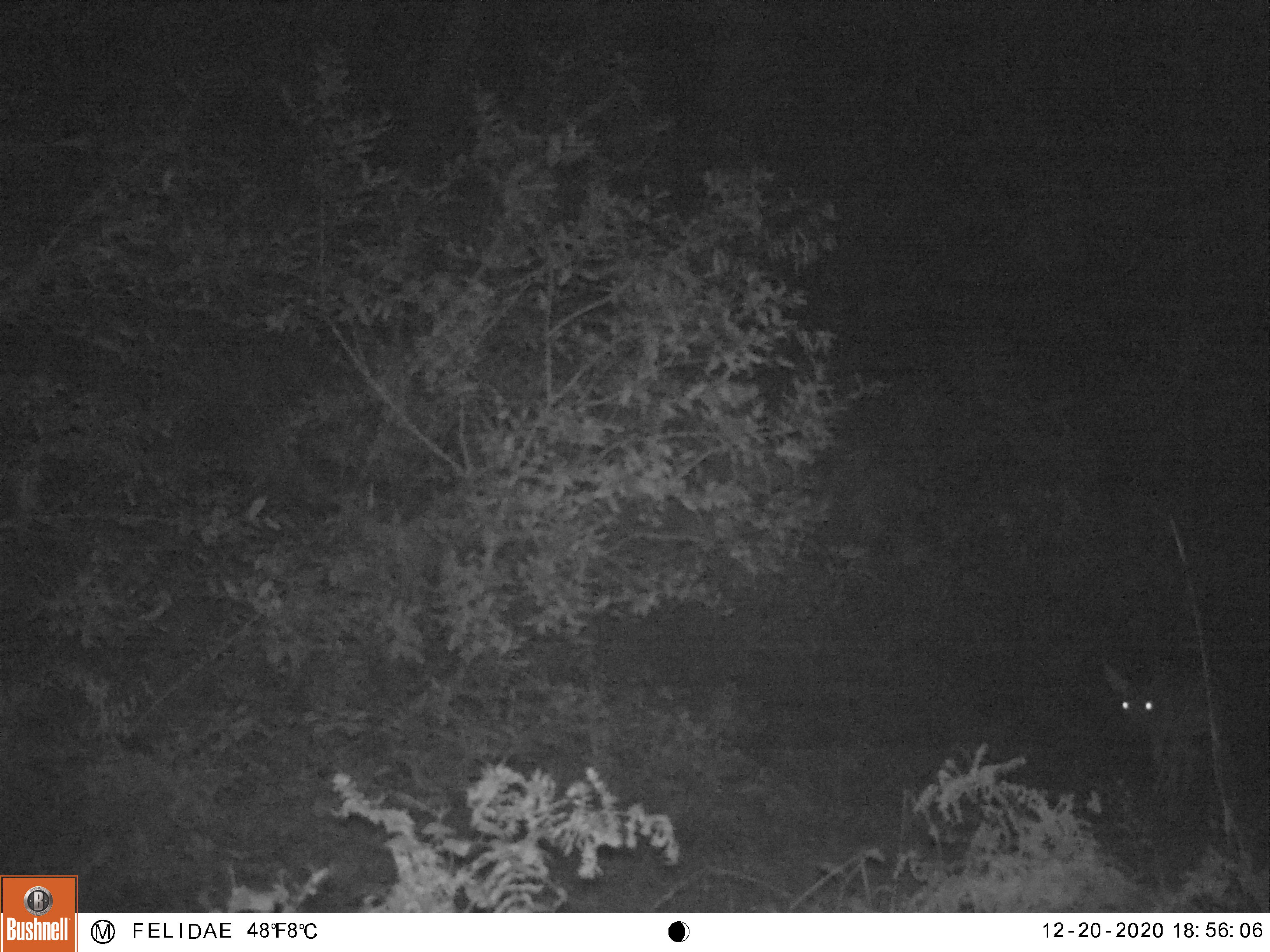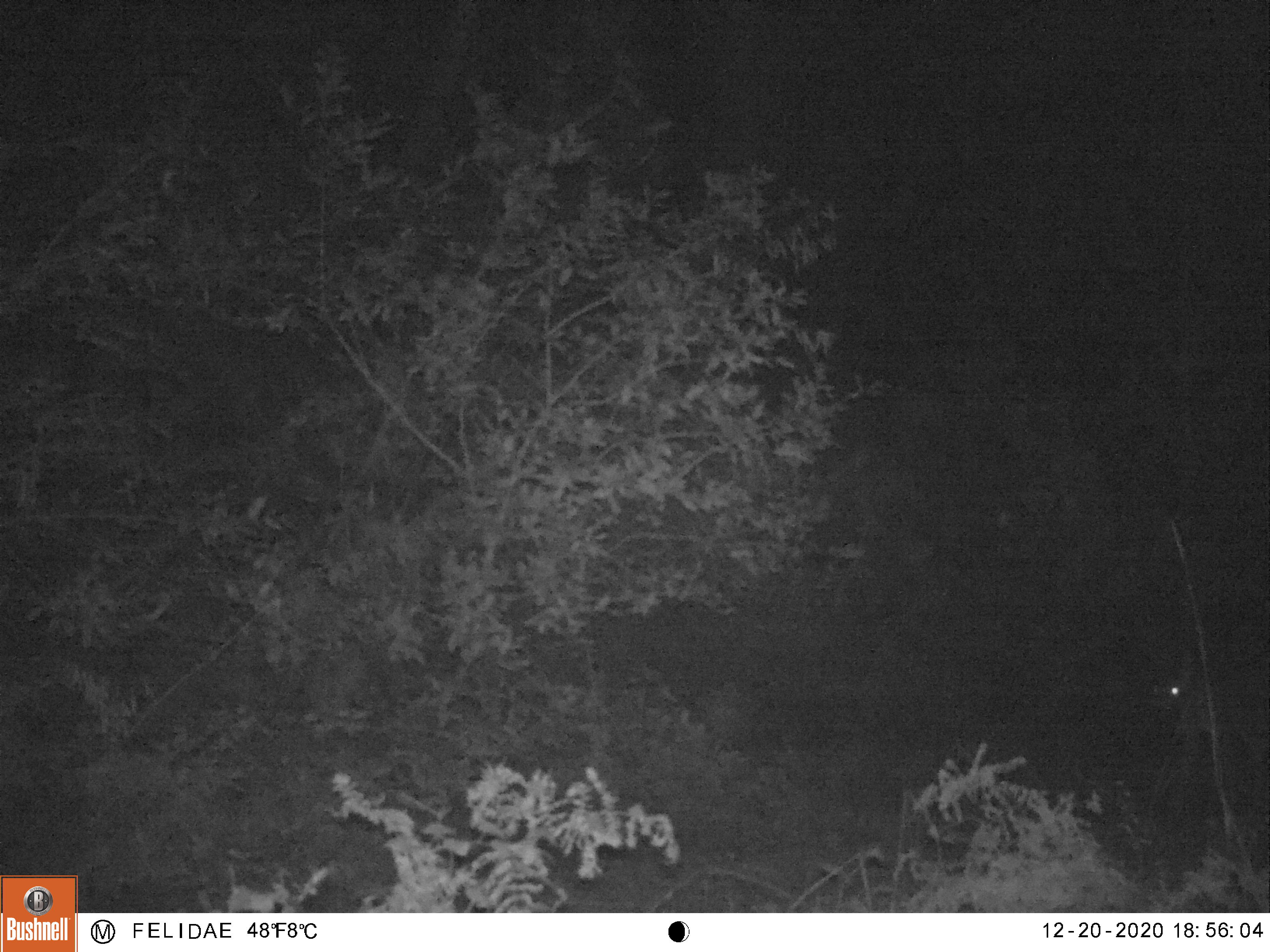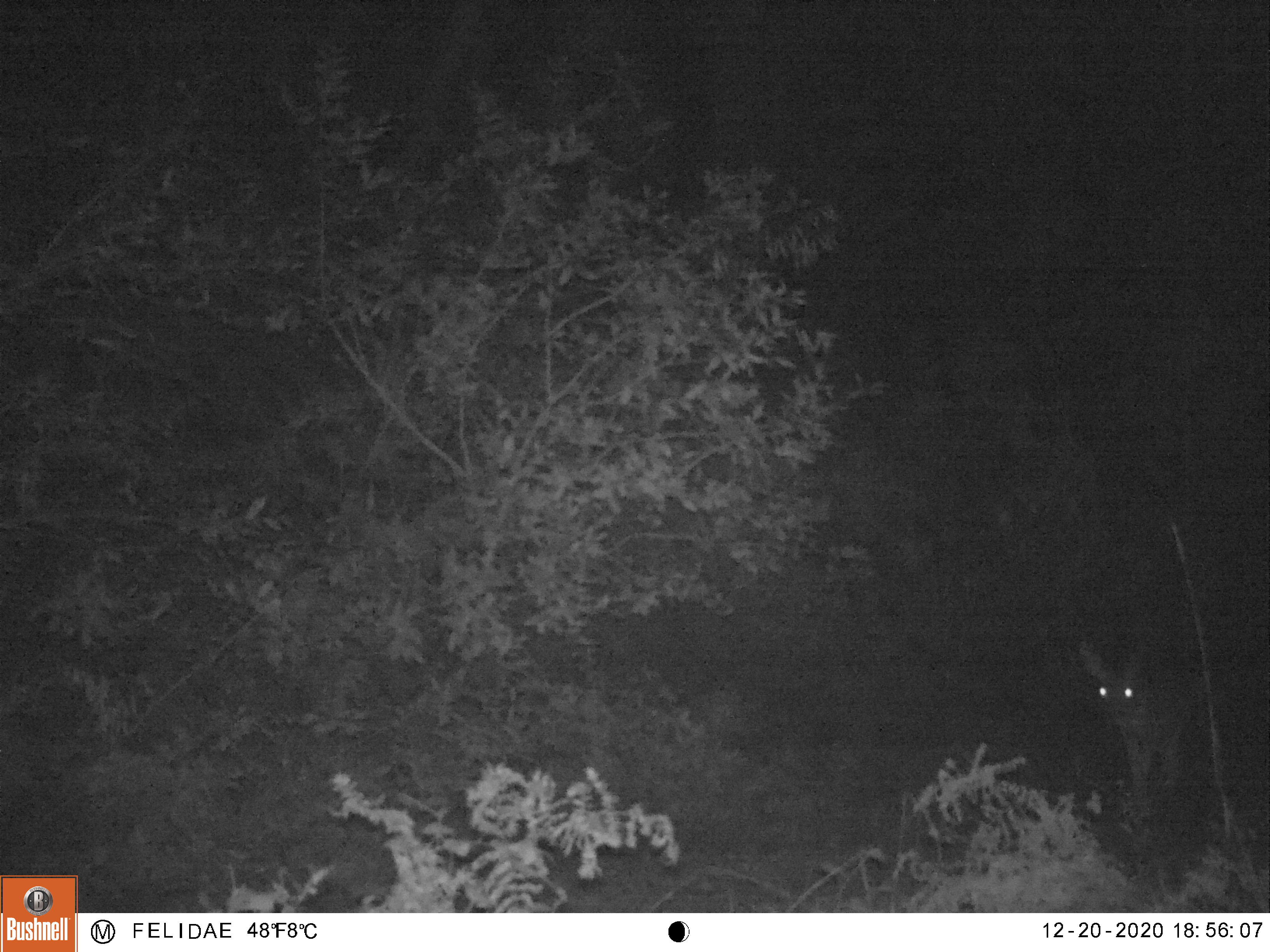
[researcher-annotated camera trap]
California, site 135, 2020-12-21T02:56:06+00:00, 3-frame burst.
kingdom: Animalia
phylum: Chordata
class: Mammalia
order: Artiodactyla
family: Cervidae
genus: Odocoileus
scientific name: Odocoileus hemionus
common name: mule deer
Mule deer (Odocoileus hemionus).